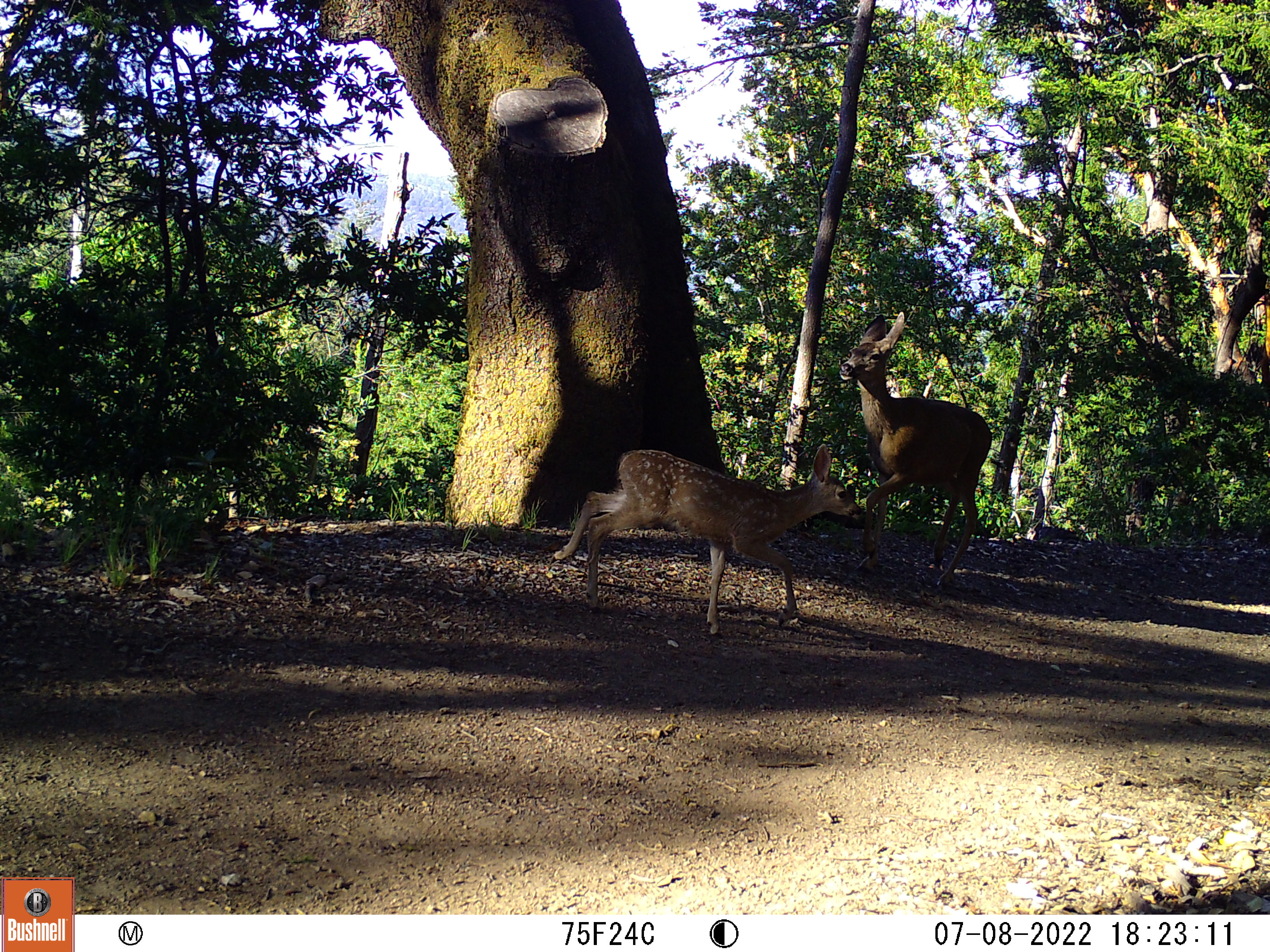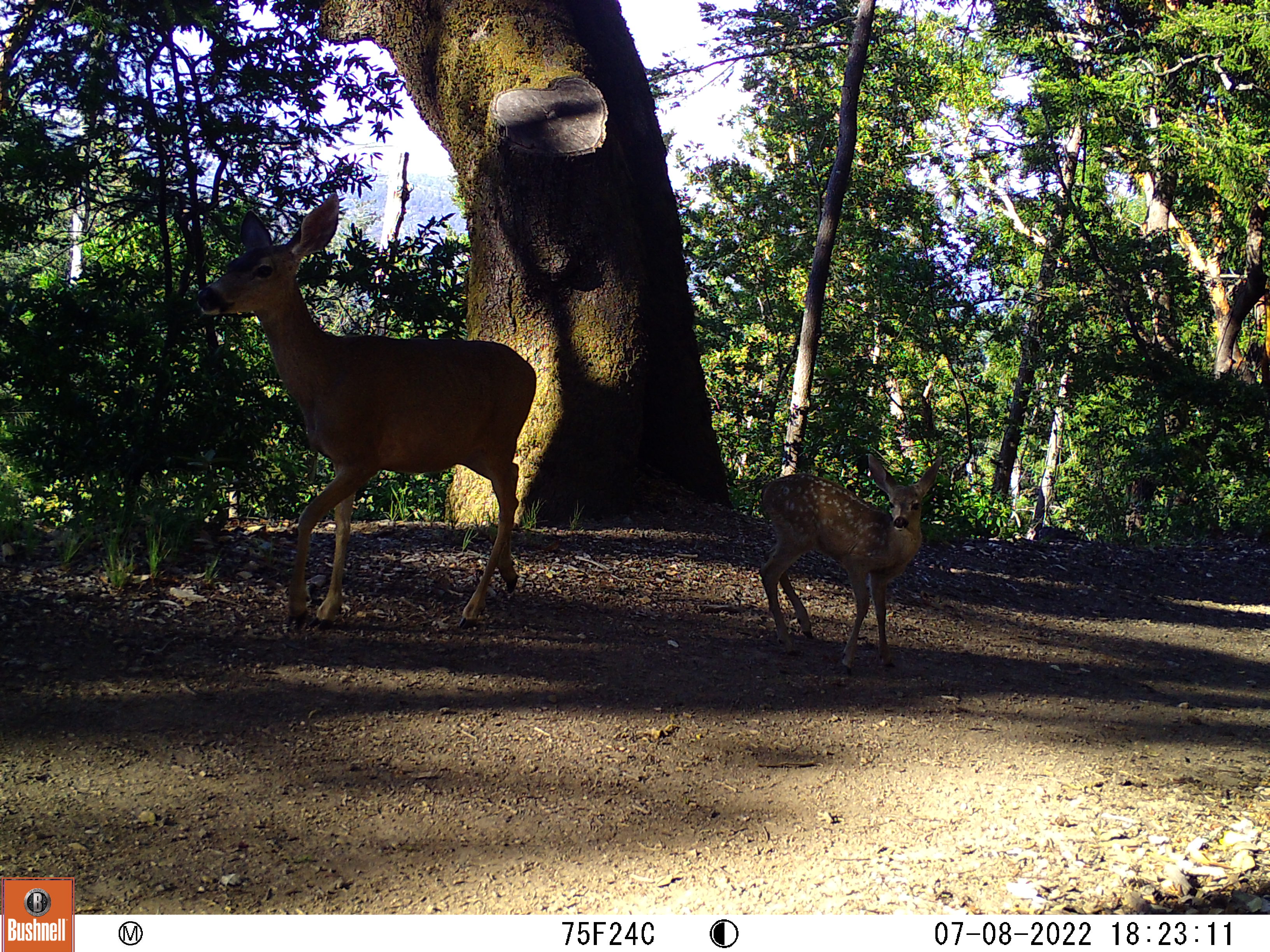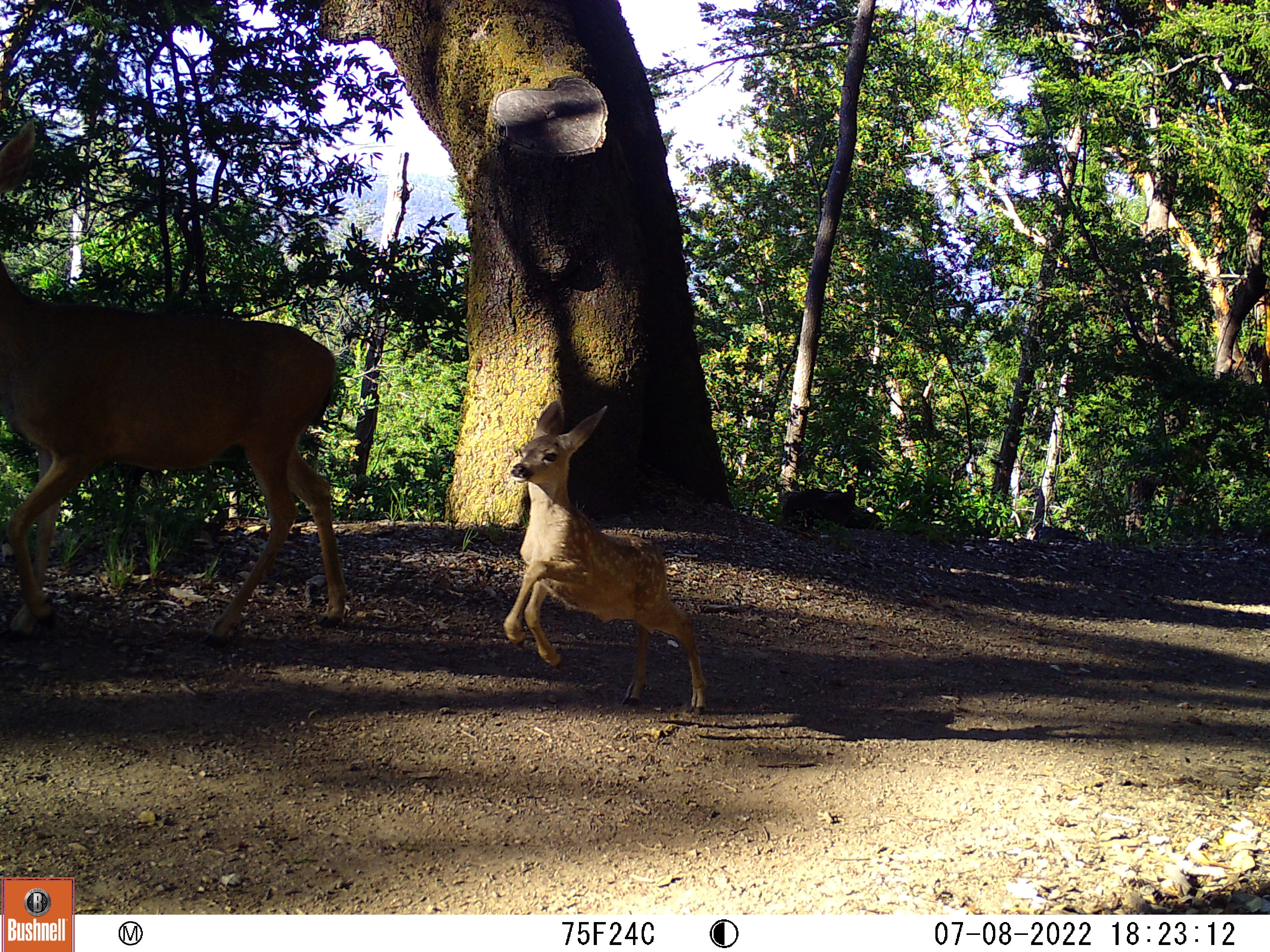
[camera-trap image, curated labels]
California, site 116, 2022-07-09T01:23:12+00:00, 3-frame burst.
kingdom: Animalia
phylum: Chordata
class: Mammalia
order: Artiodactyla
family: Cervidae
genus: Odocoileus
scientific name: Odocoileus hemionus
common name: mule deer